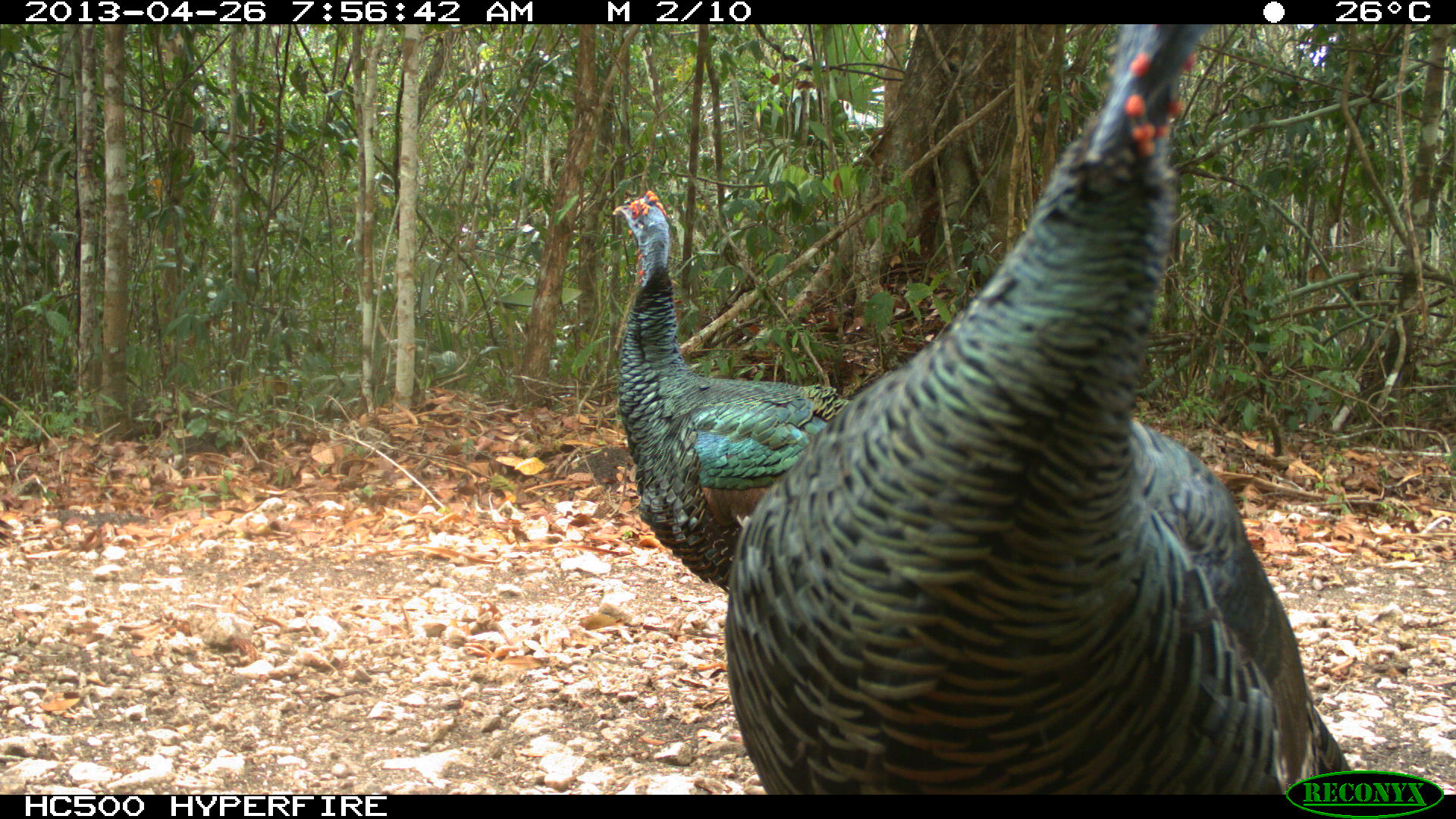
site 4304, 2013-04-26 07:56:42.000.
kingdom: Animalia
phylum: Chordata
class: Aves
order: Galliformes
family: Phasianidae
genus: Meleagris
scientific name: Meleagris ocellata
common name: ocellated turkey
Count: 3.